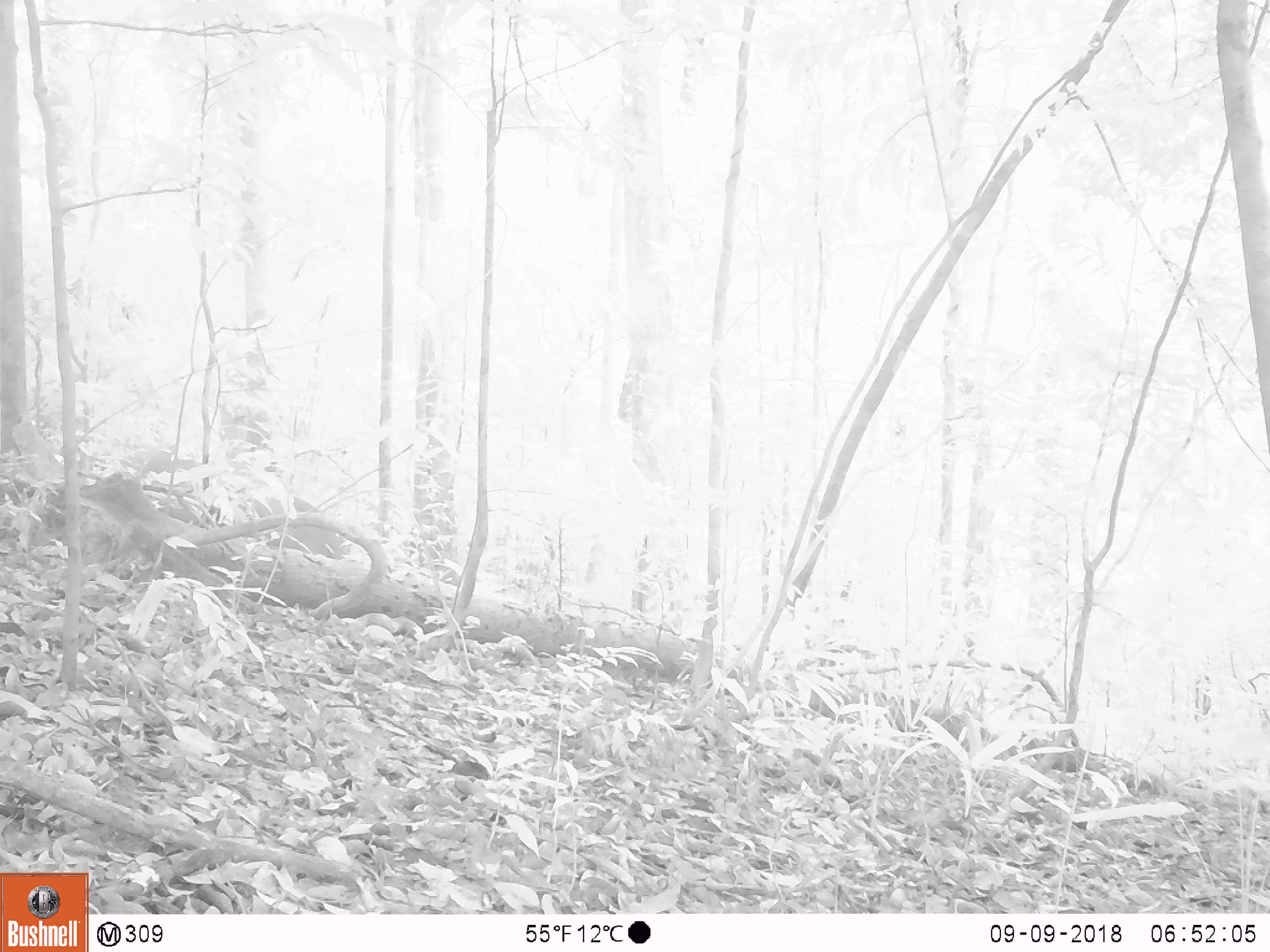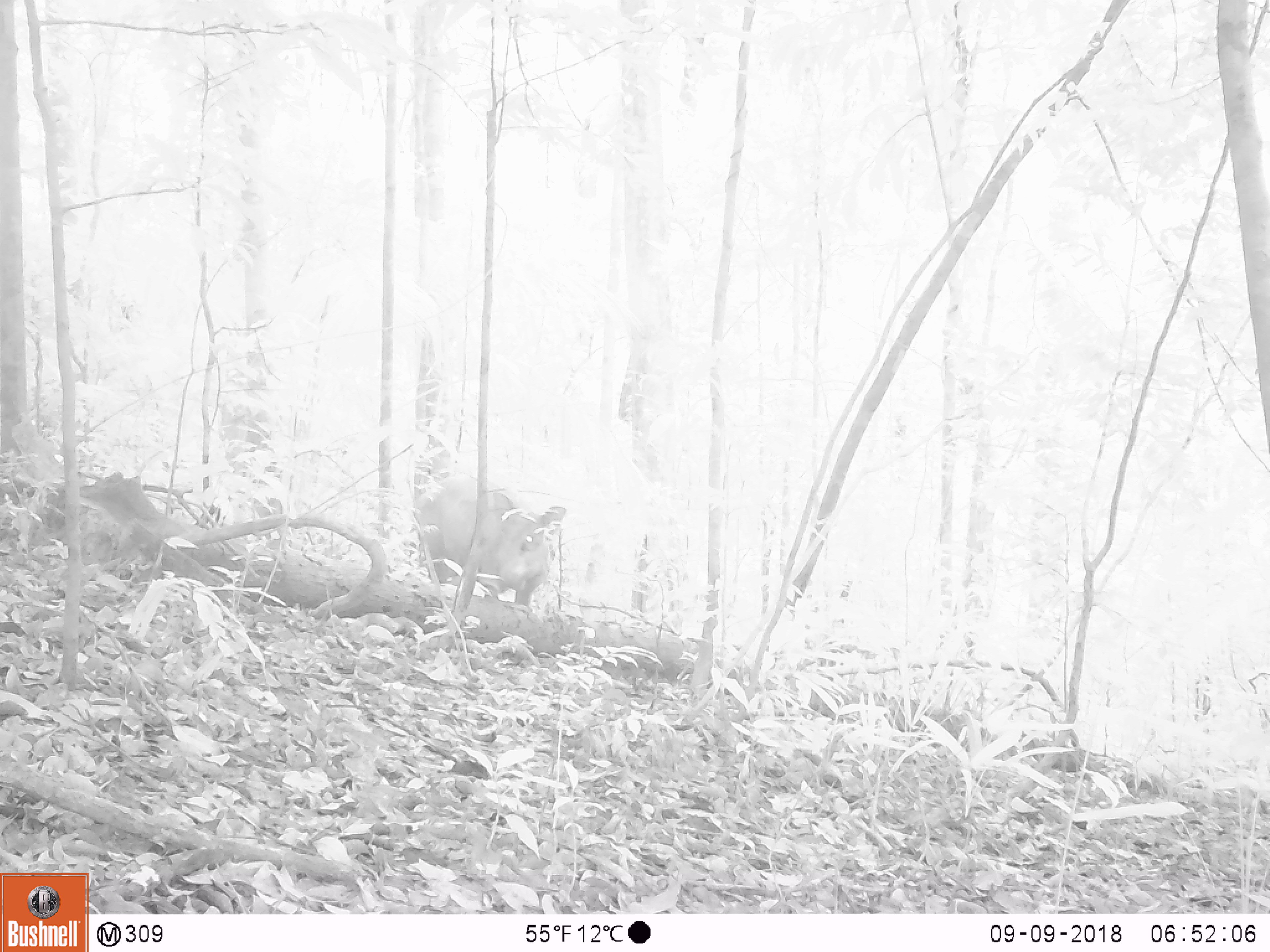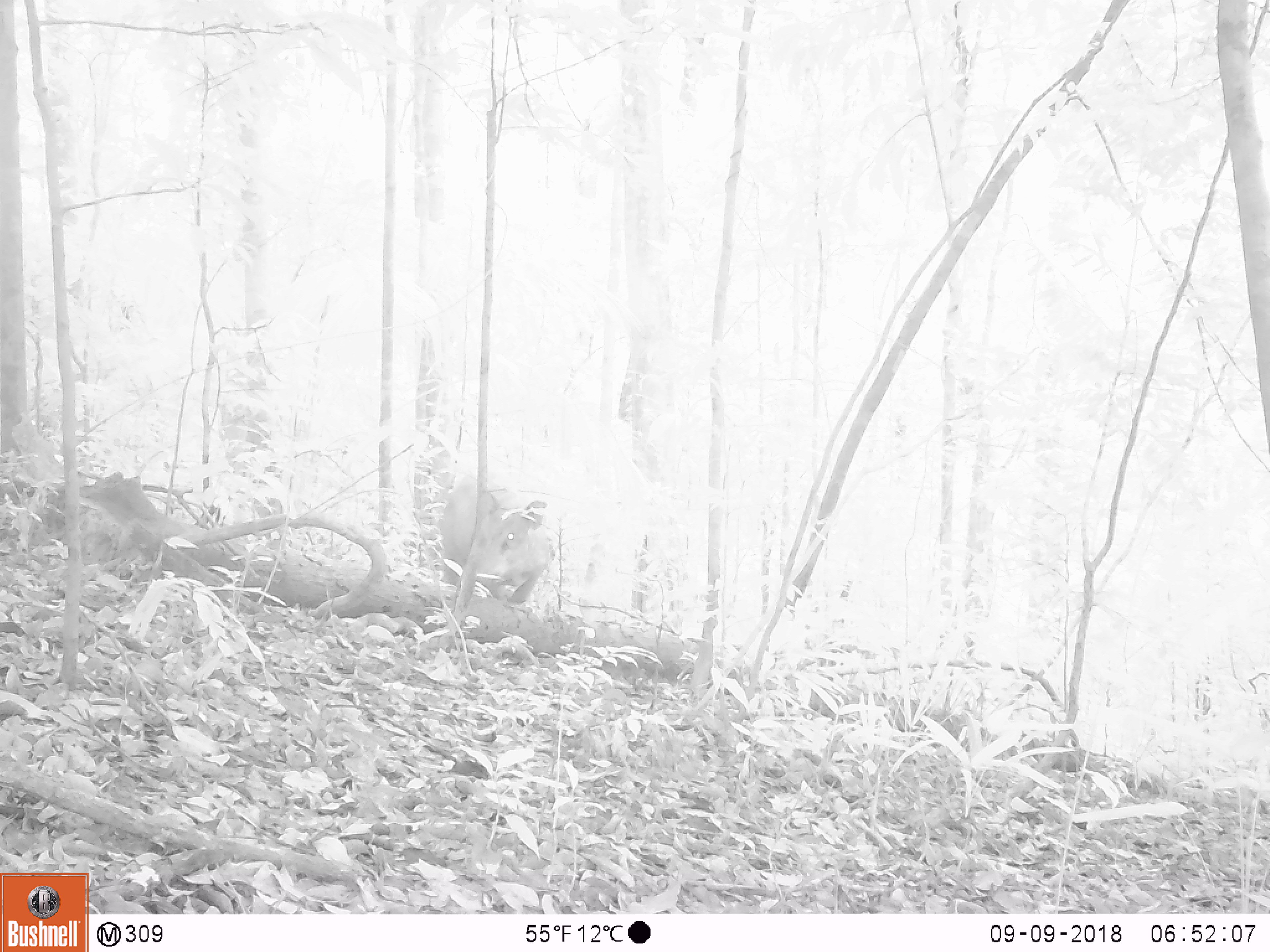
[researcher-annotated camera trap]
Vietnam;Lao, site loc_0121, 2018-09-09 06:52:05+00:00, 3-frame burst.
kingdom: Animalia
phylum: Chordata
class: Mammalia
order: Artiodactyla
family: Suidae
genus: Sus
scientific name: Sus scrofa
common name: eurasian wild pig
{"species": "eurasian wild pig (Sus scrofa)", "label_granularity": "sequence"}